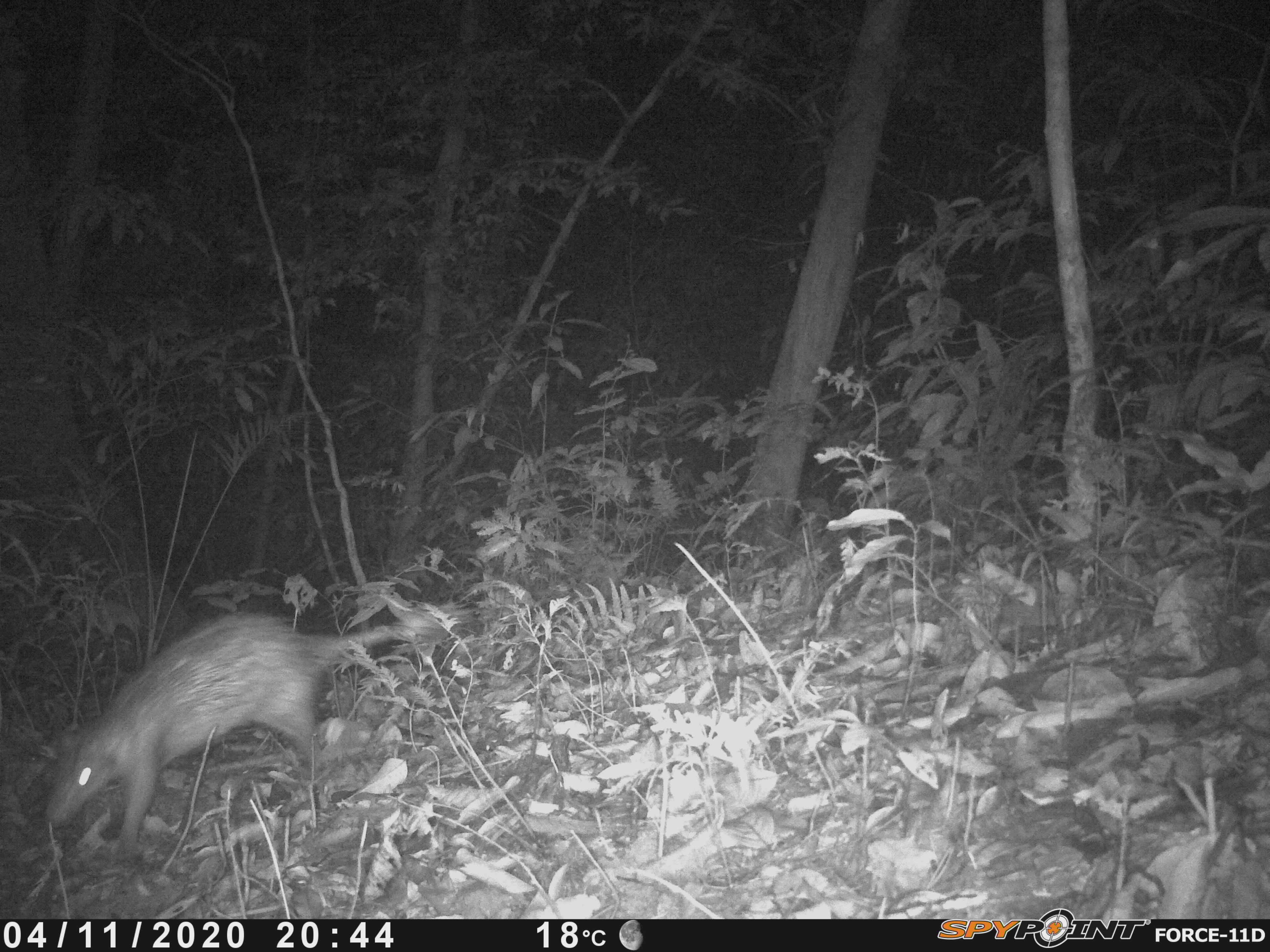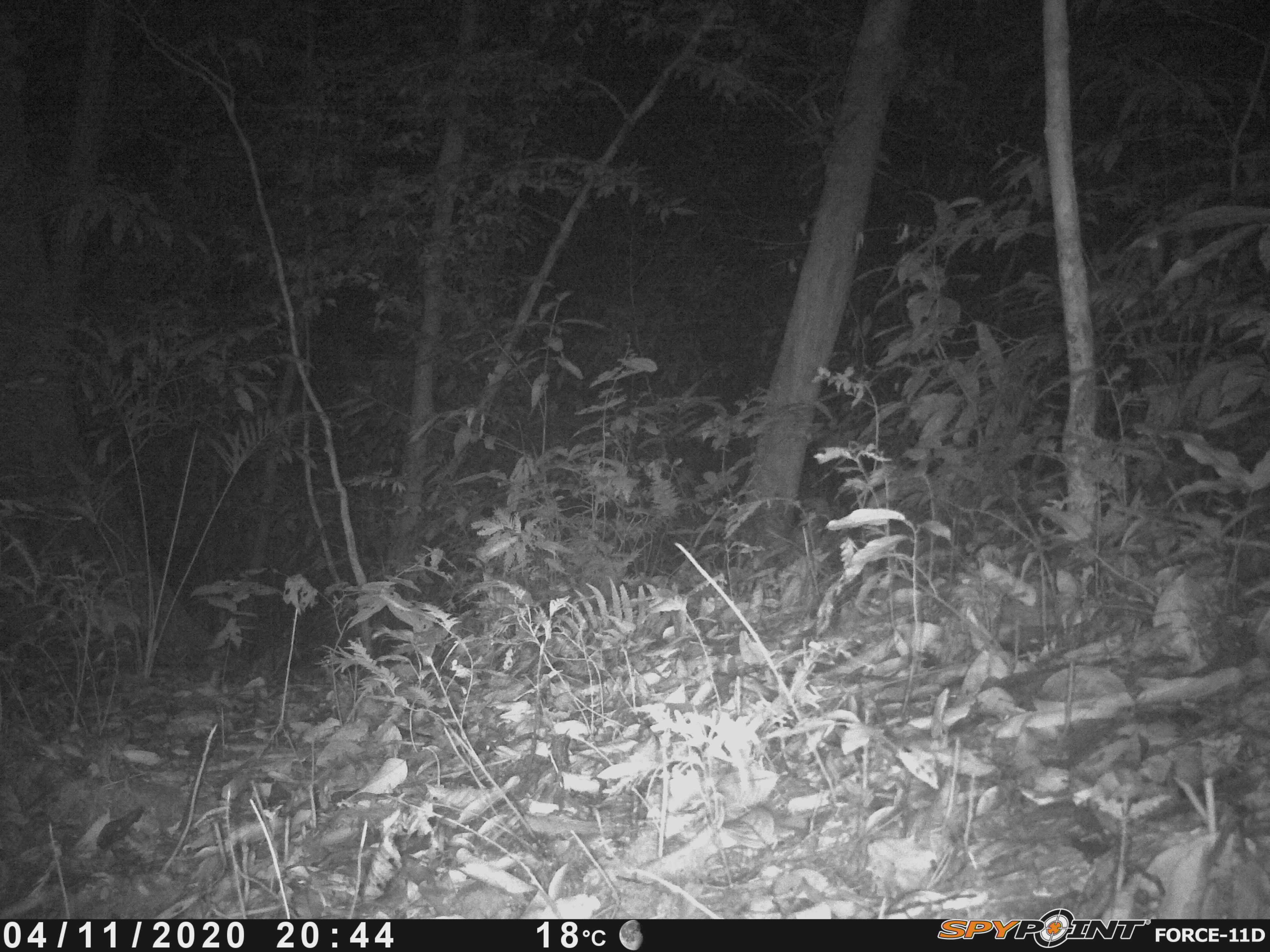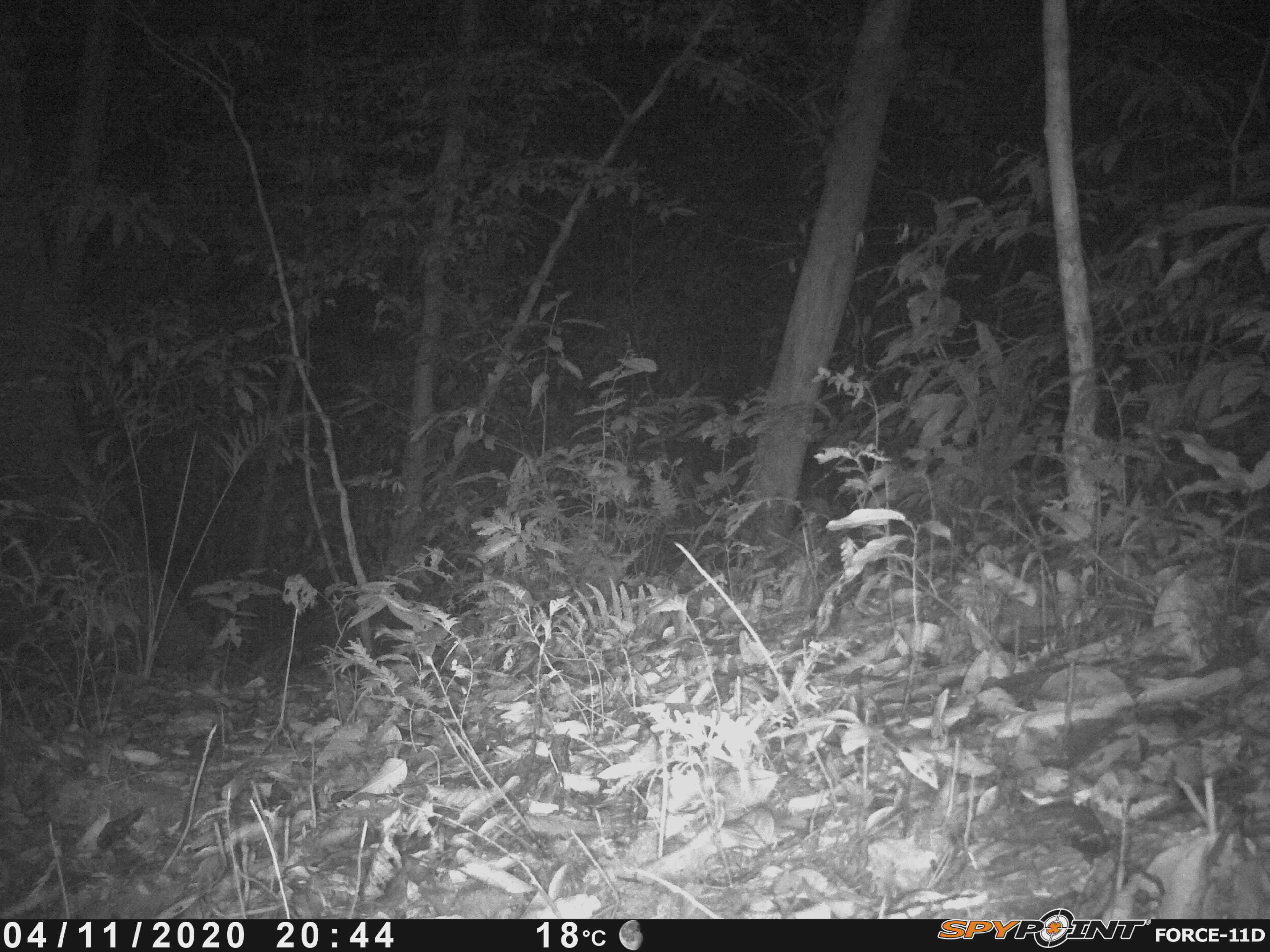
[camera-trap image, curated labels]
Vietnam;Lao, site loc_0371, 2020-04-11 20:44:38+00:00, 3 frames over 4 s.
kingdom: Animalia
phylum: Chordata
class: Mammalia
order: Rodentia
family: Hystricidae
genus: Atherurus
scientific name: Atherurus macrourus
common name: asiatic brush-tailed porcupine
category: asiatic brush tailed porcupine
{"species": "asiatic brush tailed porcupine (asiatic brush-tailed porcupine) (Atherurus macrourus)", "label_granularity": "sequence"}